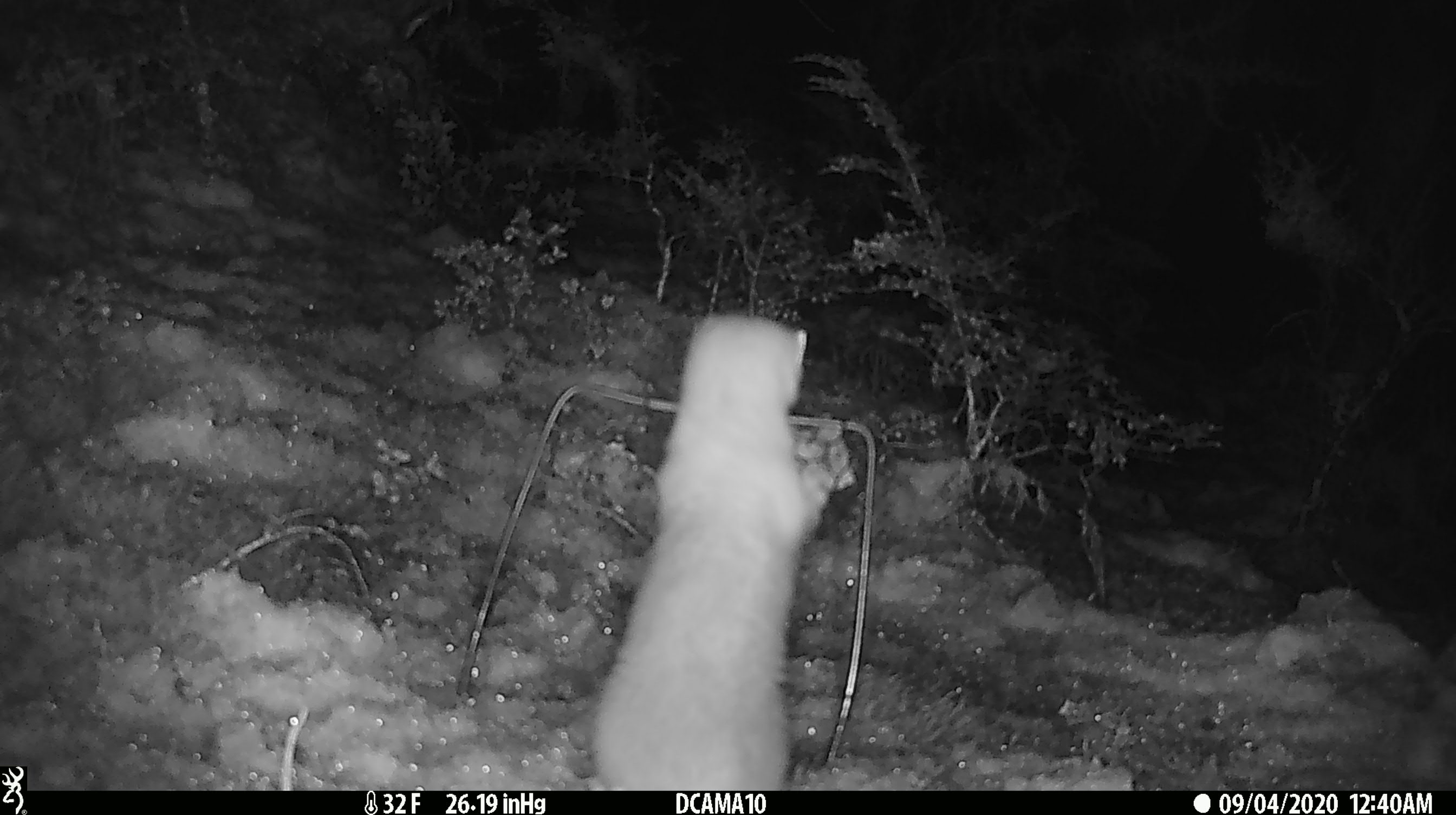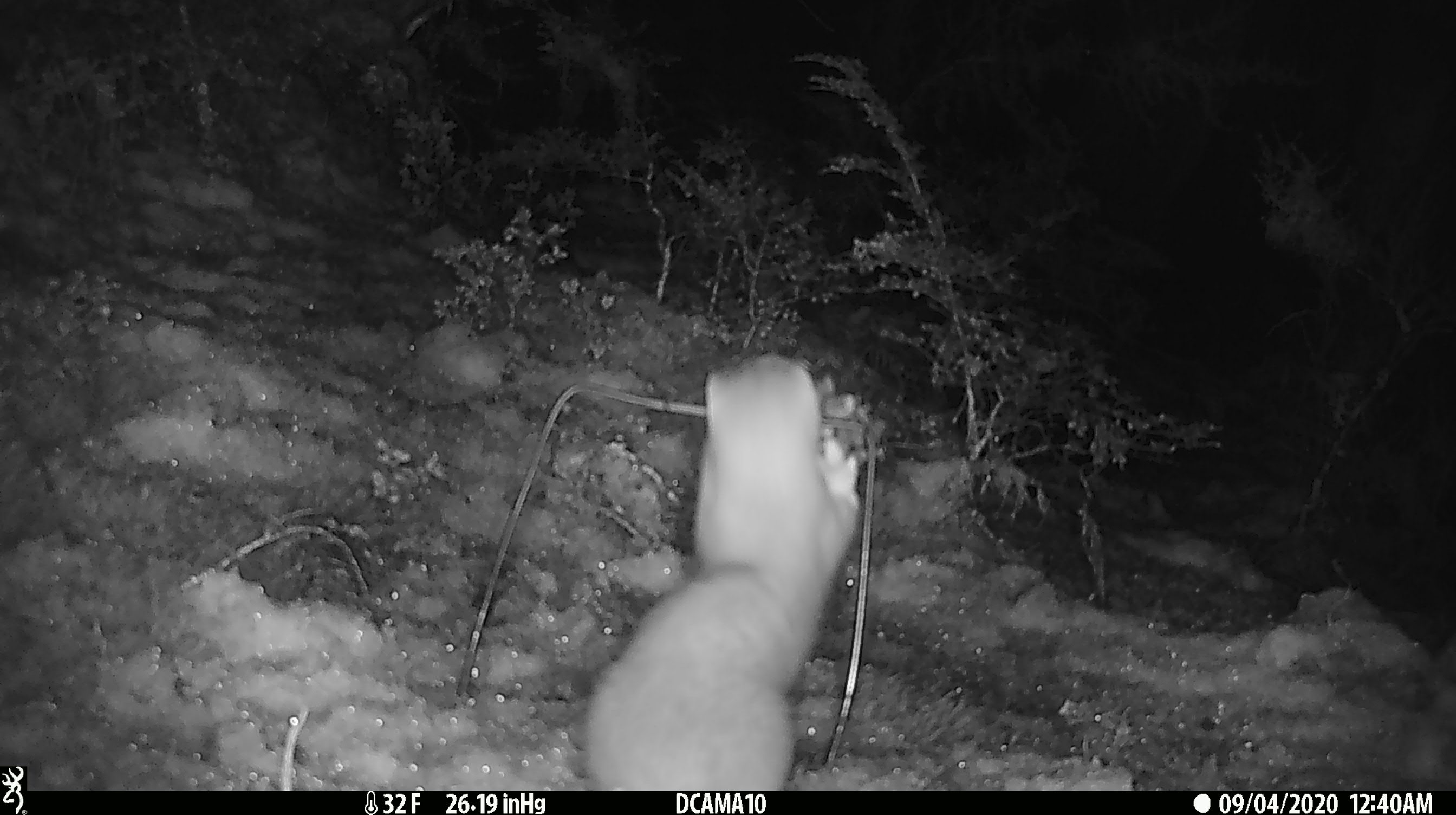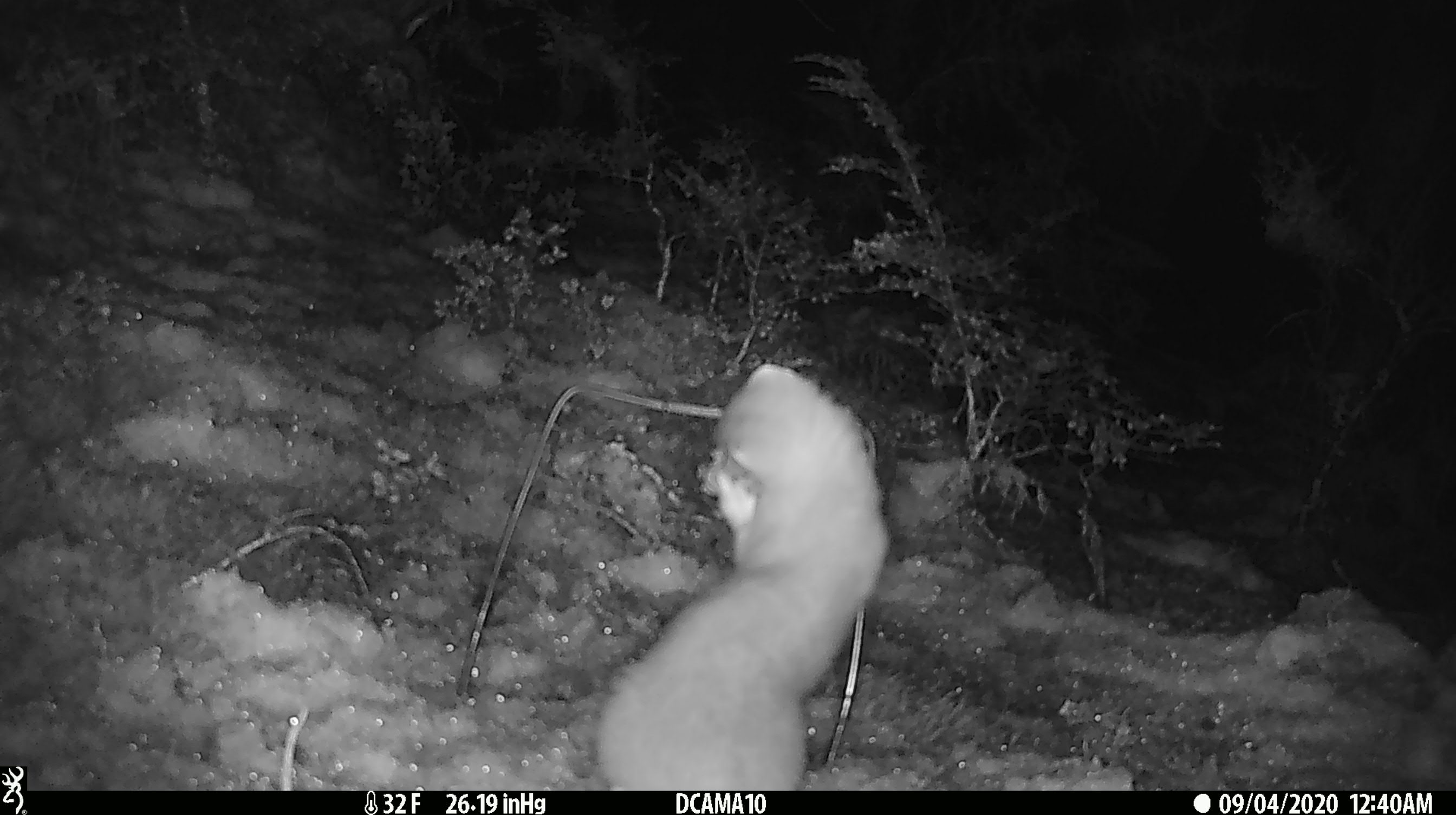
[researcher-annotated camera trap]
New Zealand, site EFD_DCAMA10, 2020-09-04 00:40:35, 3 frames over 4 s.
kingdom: Animalia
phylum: Chordata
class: Mammalia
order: Carnivora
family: Mustelidae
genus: Mustela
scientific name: Mustela erminea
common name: stoat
Stoat (Mustela erminea).